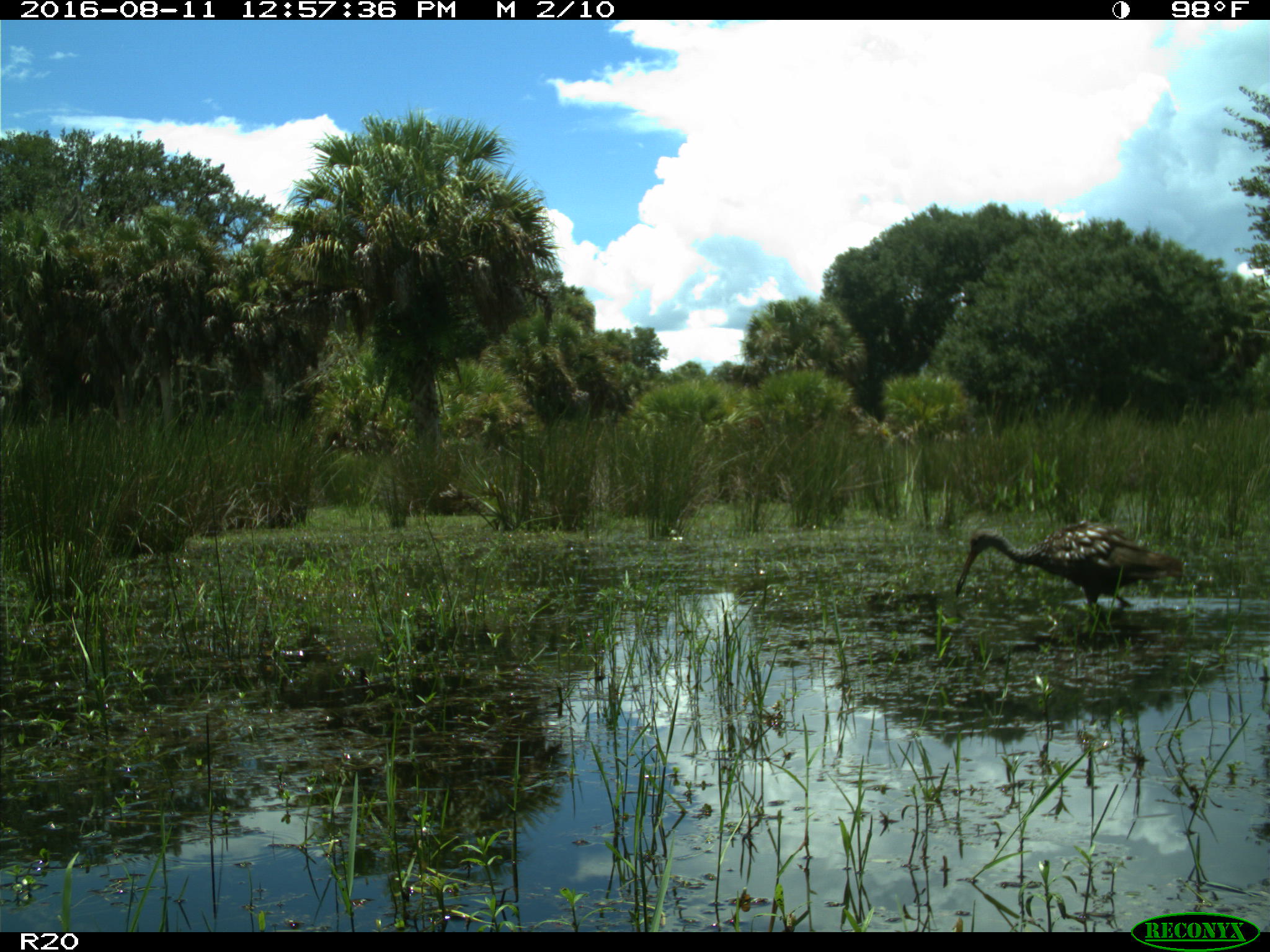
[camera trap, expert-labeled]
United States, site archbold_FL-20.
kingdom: Animalia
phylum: Chordata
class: Aves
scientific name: Aves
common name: birds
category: unidentified bird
Unidentified bird (birds) (Aves).